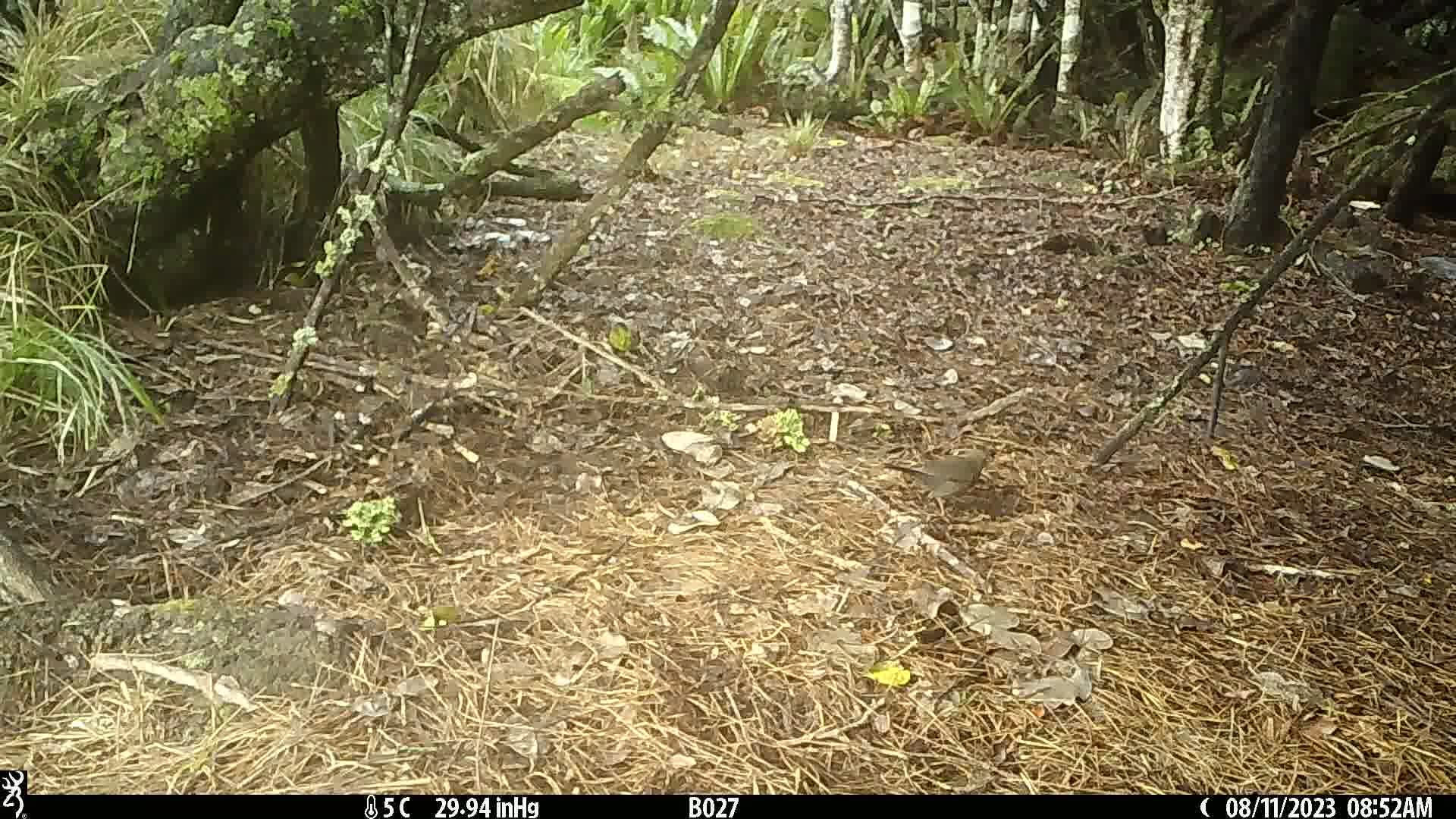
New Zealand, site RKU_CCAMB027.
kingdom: Animalia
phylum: Chordata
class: Aves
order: Passeriformes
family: Turdidae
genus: Turdus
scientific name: Turdus merula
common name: eurasian blackbird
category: blackbird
Blackbird (eurasian blackbird) (Turdus merula).